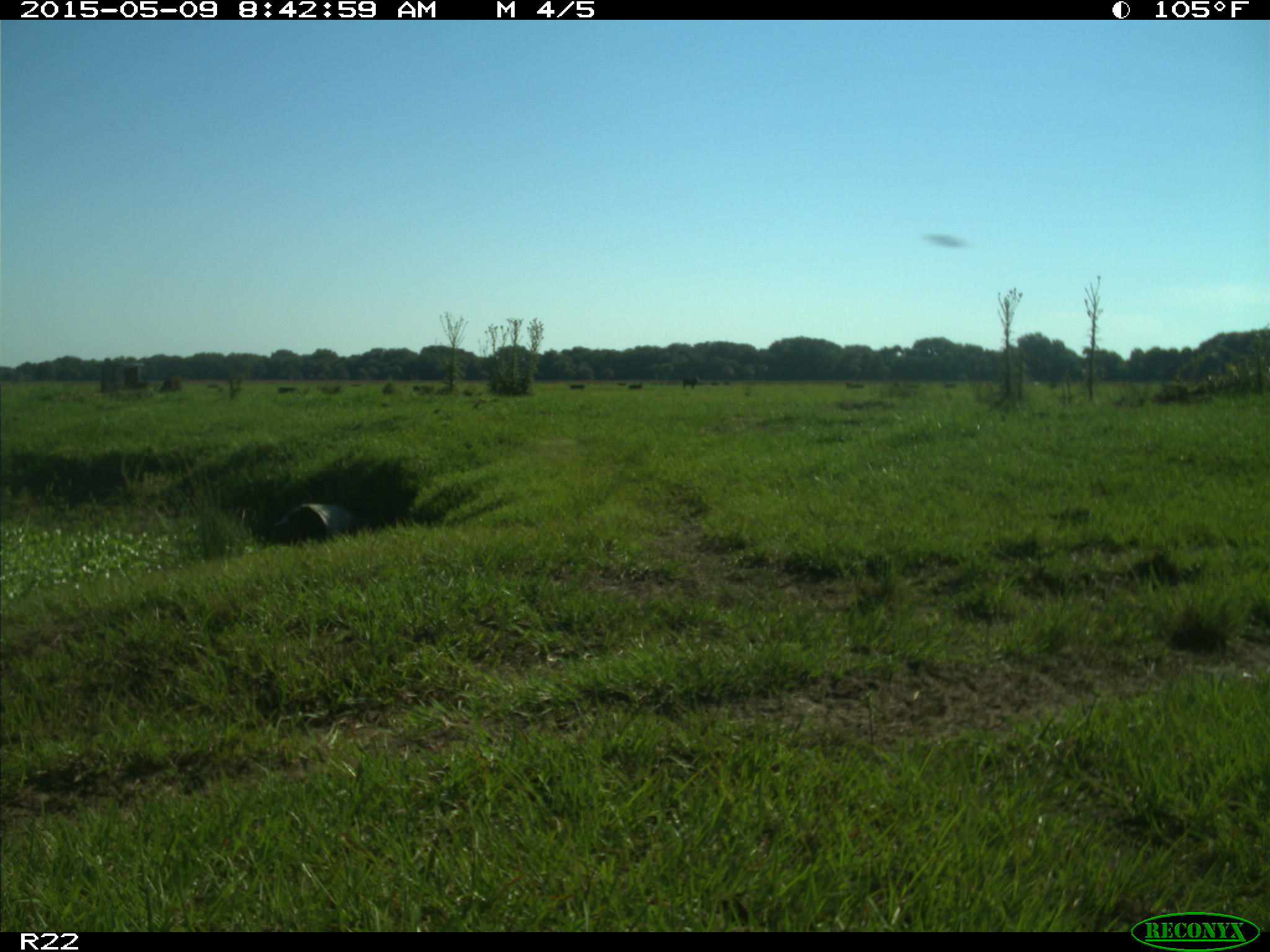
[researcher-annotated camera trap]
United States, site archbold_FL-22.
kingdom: Animalia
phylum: Chordata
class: Mammalia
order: Artiodactyla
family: Bovidae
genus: Bos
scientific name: Bos taurus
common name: domestic cow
Bos taurus (domestic cow).